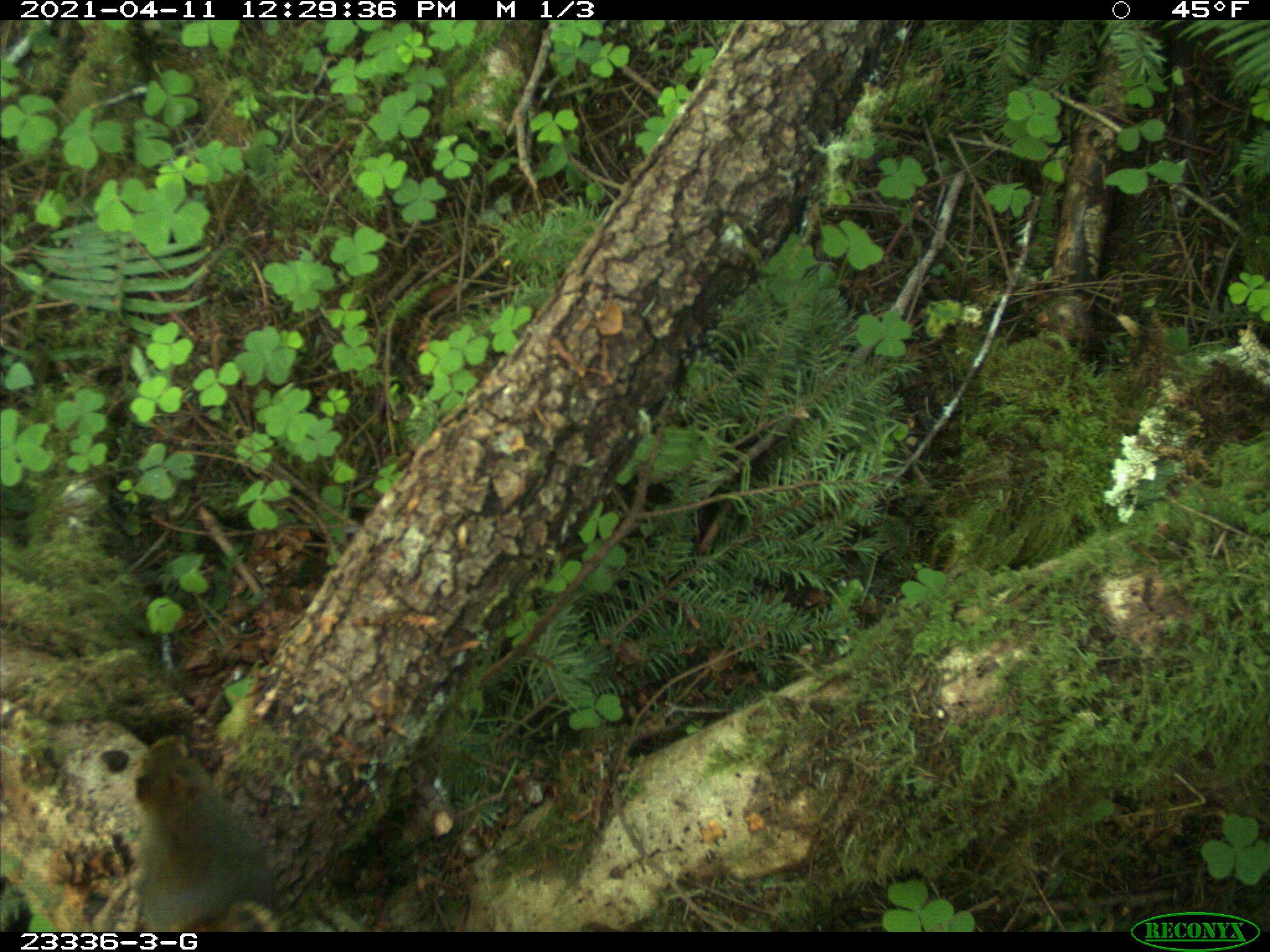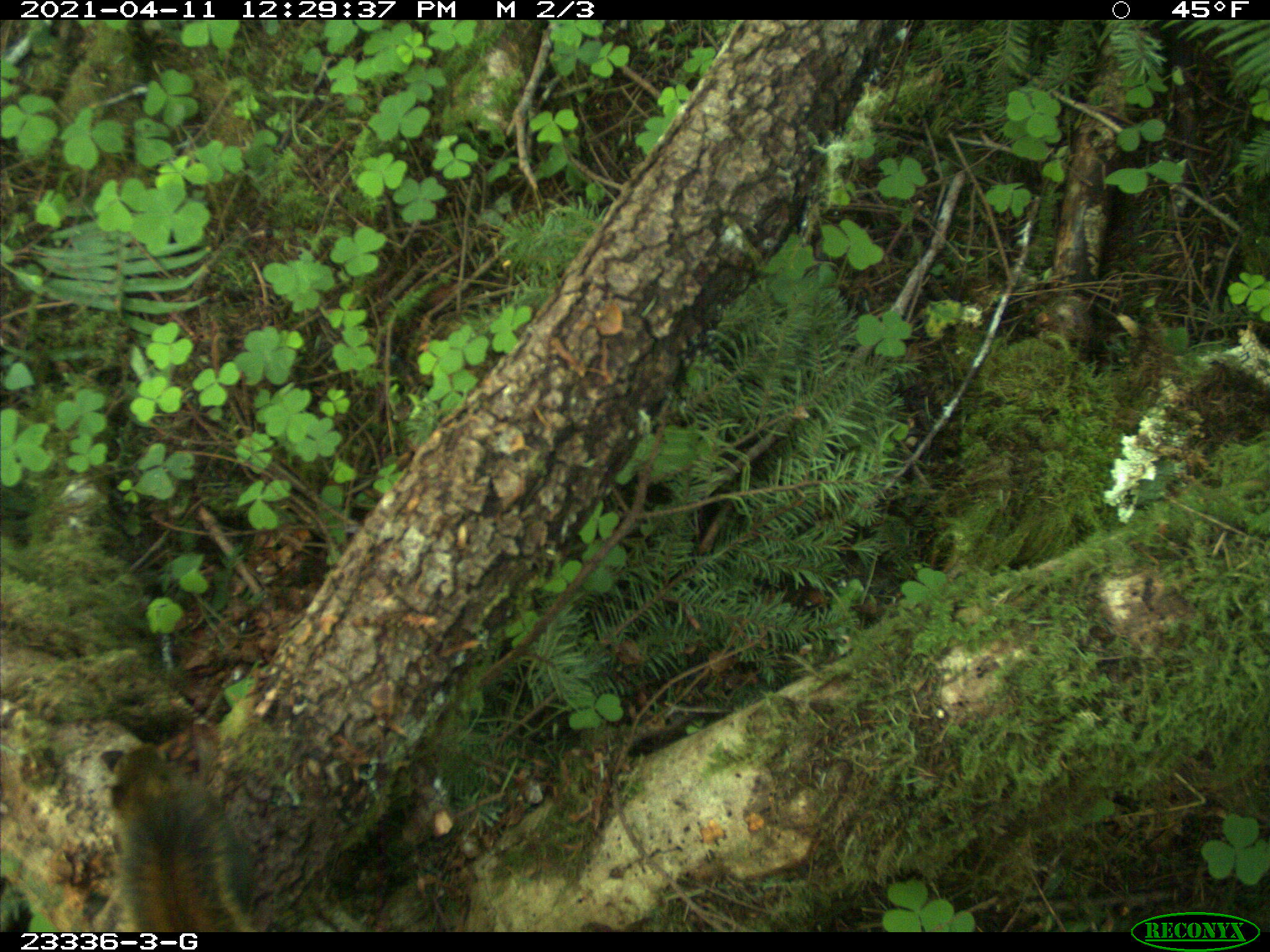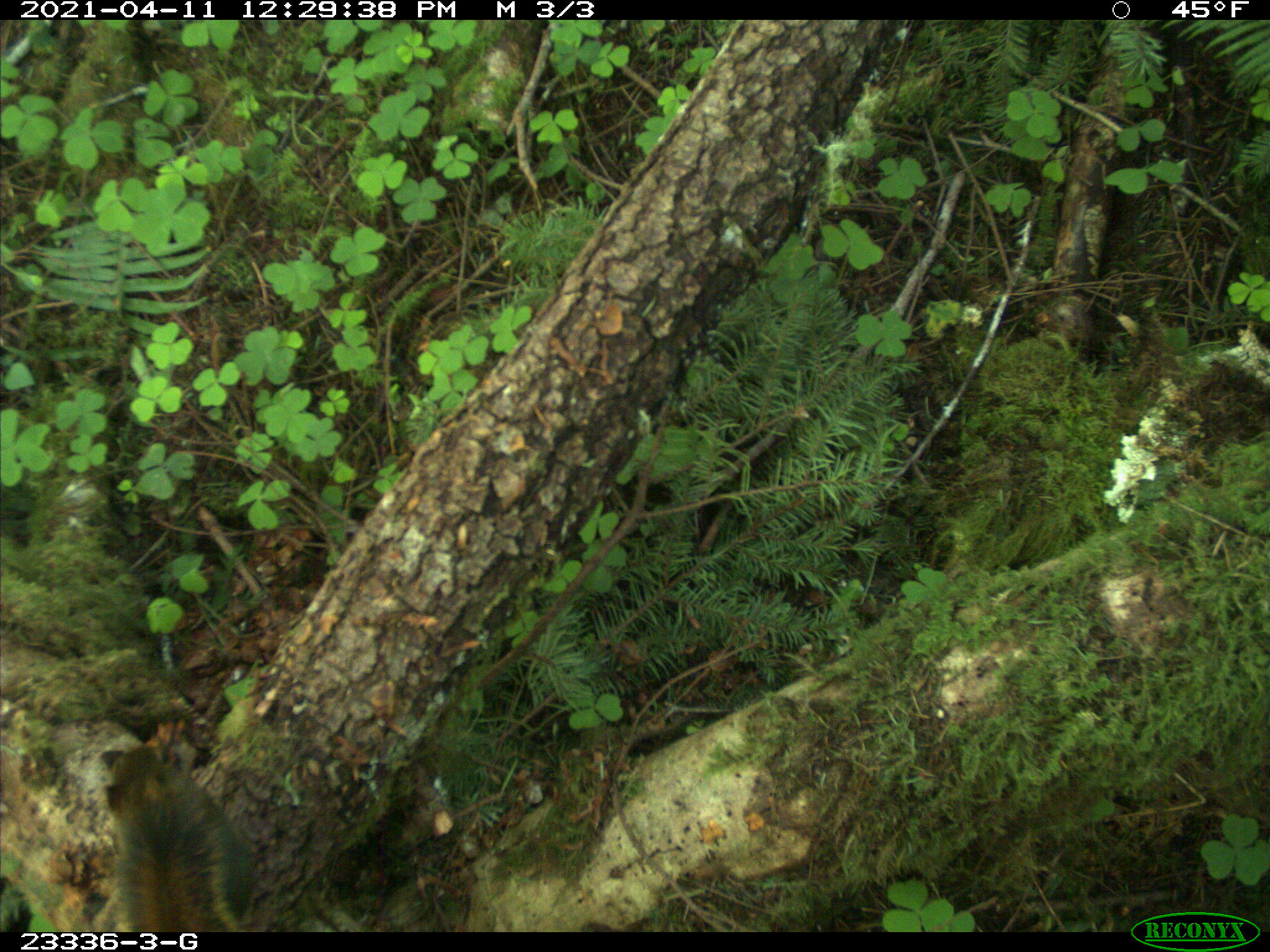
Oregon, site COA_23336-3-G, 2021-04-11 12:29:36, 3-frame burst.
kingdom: Animalia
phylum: Chordata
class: Mammalia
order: Rodentia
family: Sciuridae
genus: Tamiasciurus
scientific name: Tamiasciurus douglasii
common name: douglas squirrel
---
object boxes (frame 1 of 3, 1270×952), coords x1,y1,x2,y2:
douglas squirrel: 109,730,310,929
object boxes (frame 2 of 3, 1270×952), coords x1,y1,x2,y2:
douglas squirrel: 97,739,284,927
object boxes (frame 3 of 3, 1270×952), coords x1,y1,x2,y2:
douglas squirrel: 86,740,272,925